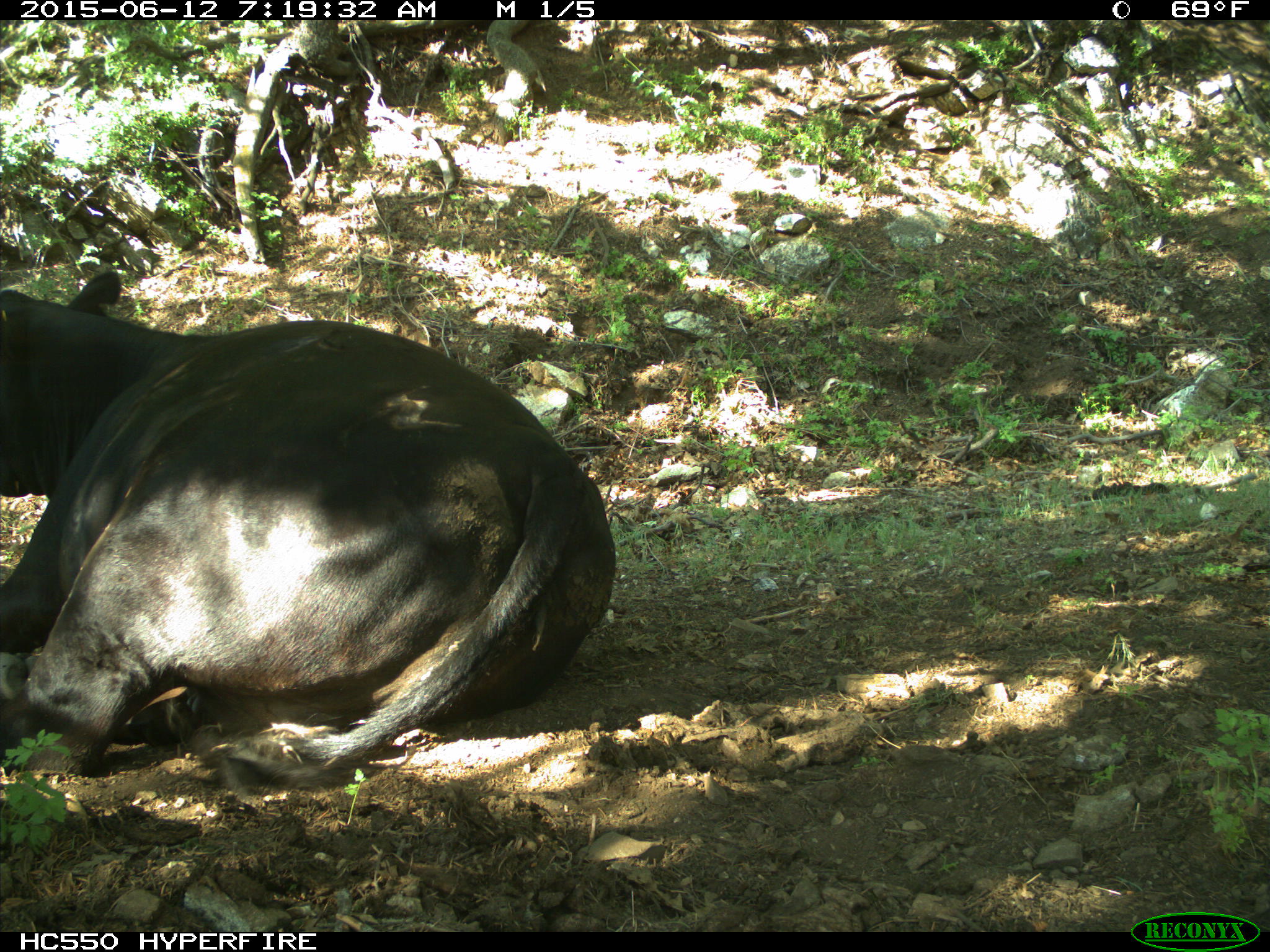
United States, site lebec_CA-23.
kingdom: Animalia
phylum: Chordata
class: Mammalia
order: Artiodactyla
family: Bovidae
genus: Bos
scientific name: Bos taurus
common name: domestic cow